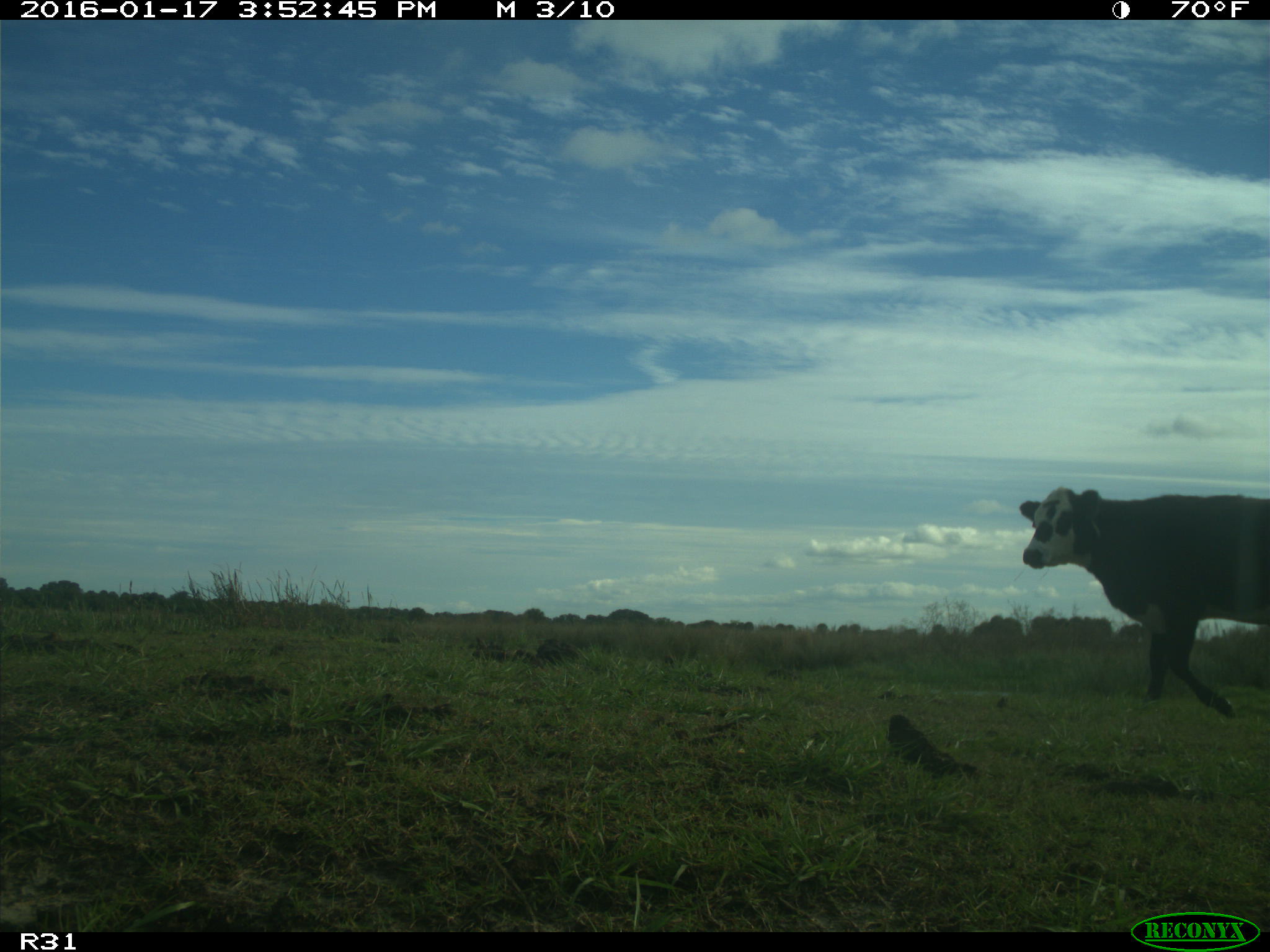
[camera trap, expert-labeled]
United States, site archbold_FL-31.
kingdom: Animalia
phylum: Chordata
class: Mammalia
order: Artiodactyla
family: Bovidae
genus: Bos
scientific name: Bos taurus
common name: domestic cow